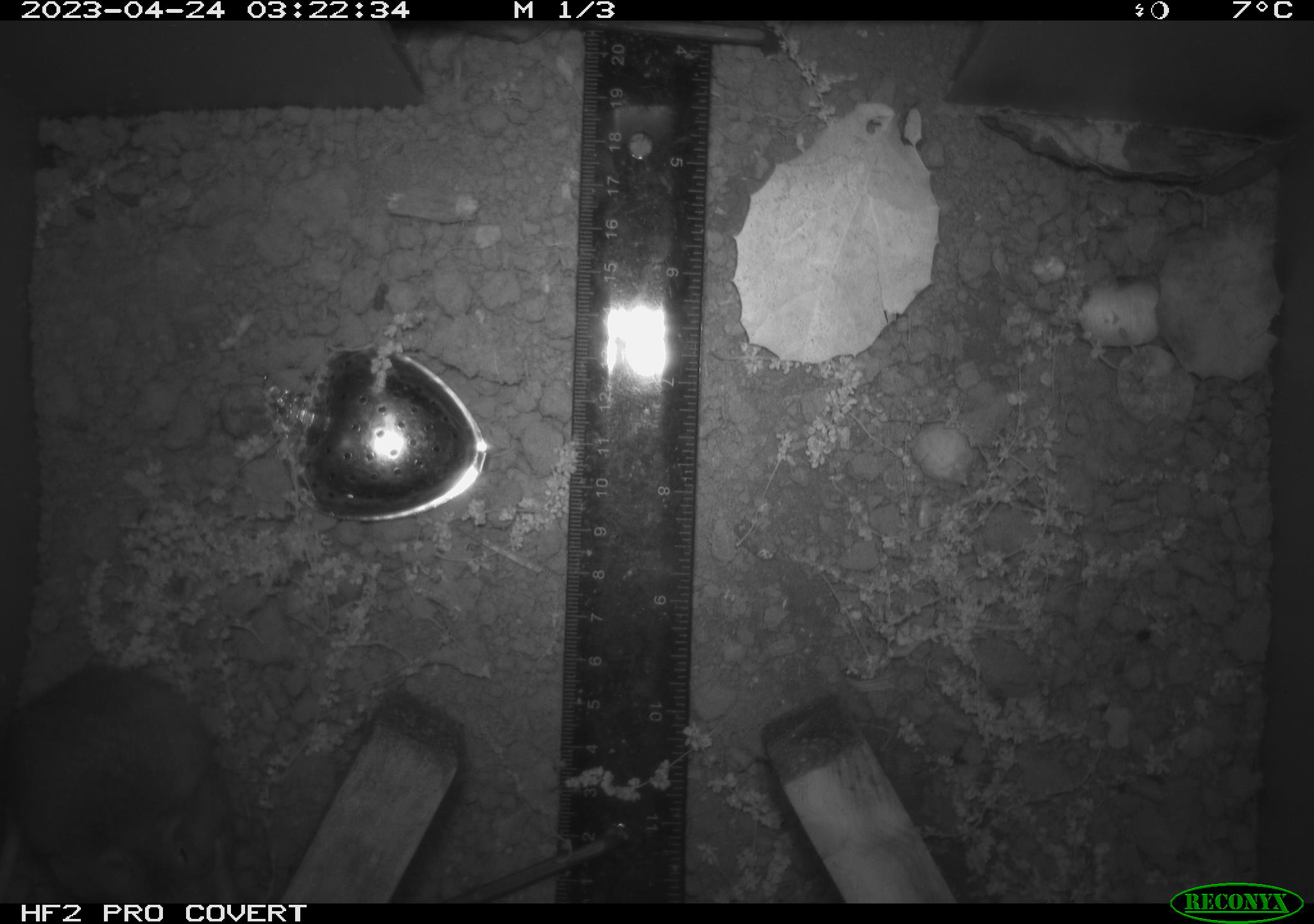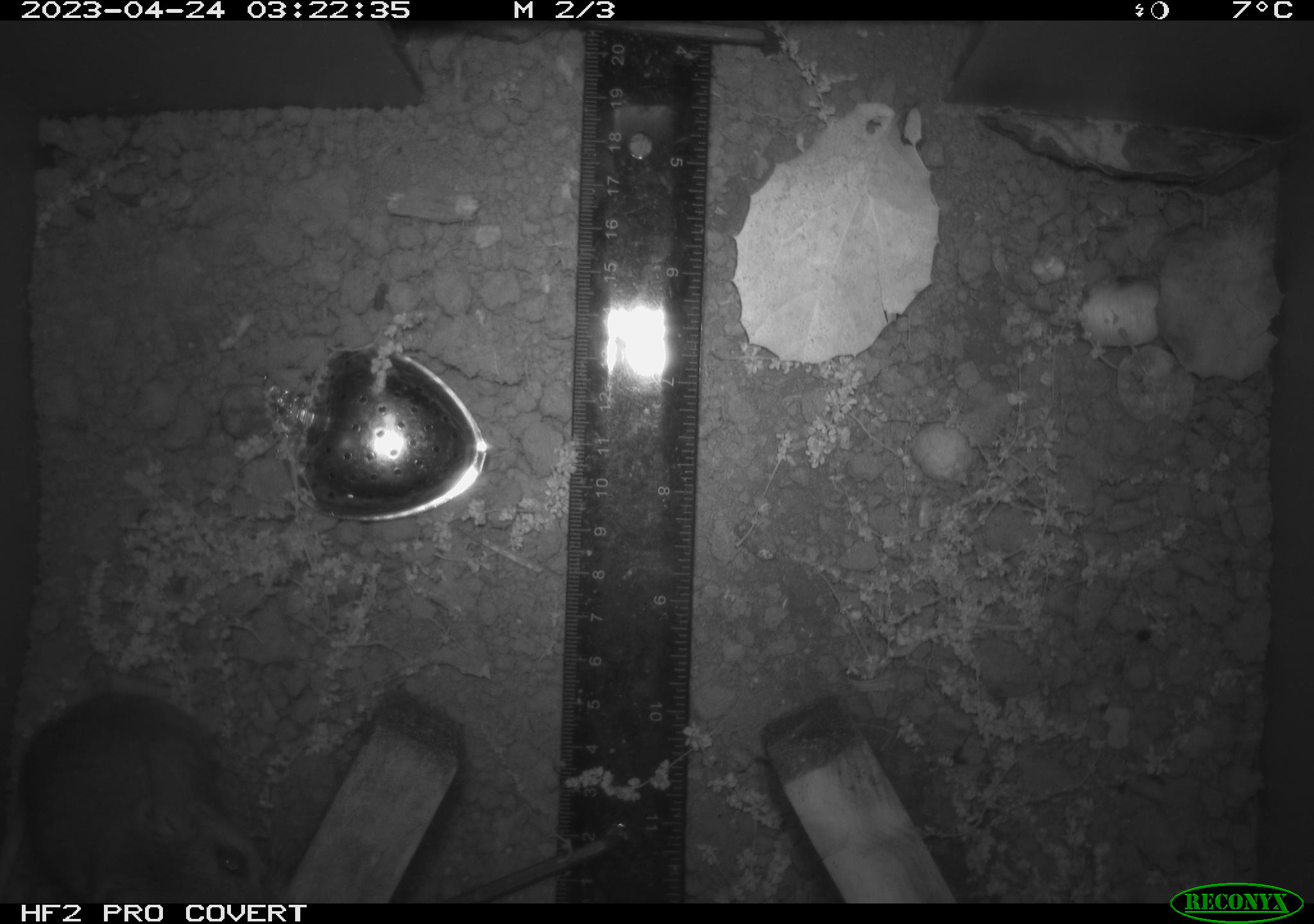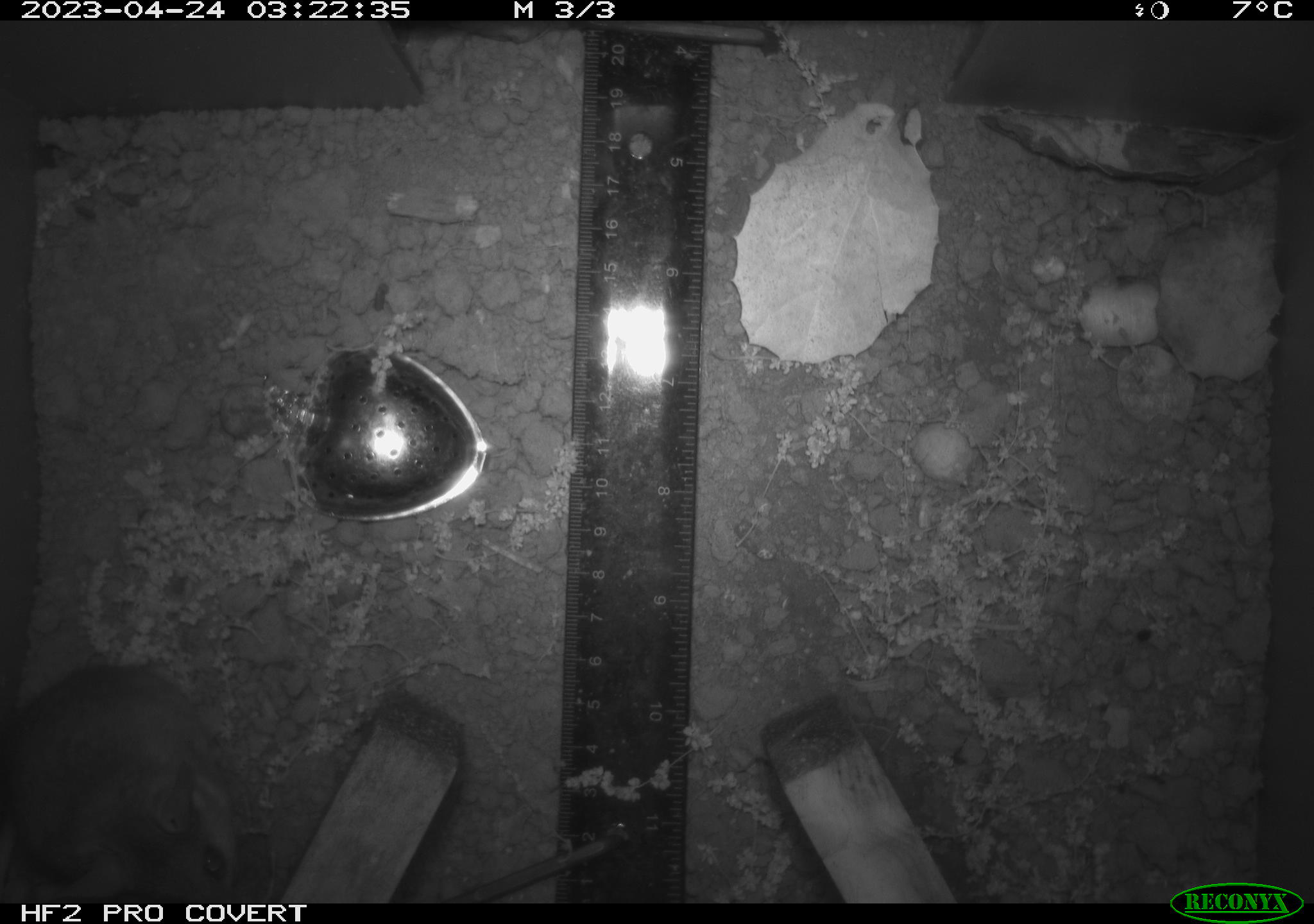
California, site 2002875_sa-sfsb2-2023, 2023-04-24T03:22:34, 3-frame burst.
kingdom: Animalia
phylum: Chordata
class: Mammalia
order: Rodentia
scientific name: Rodentia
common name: mouse species